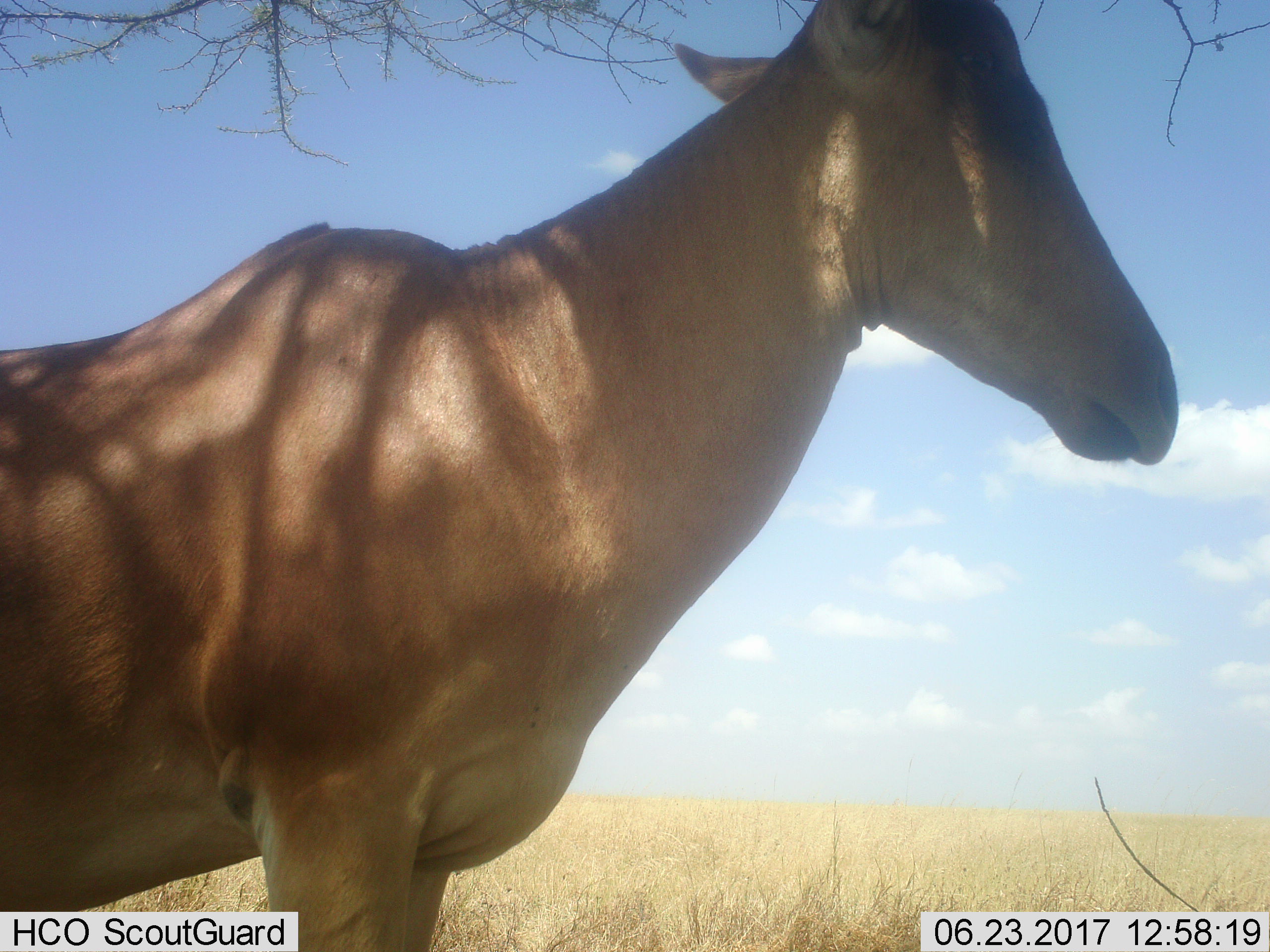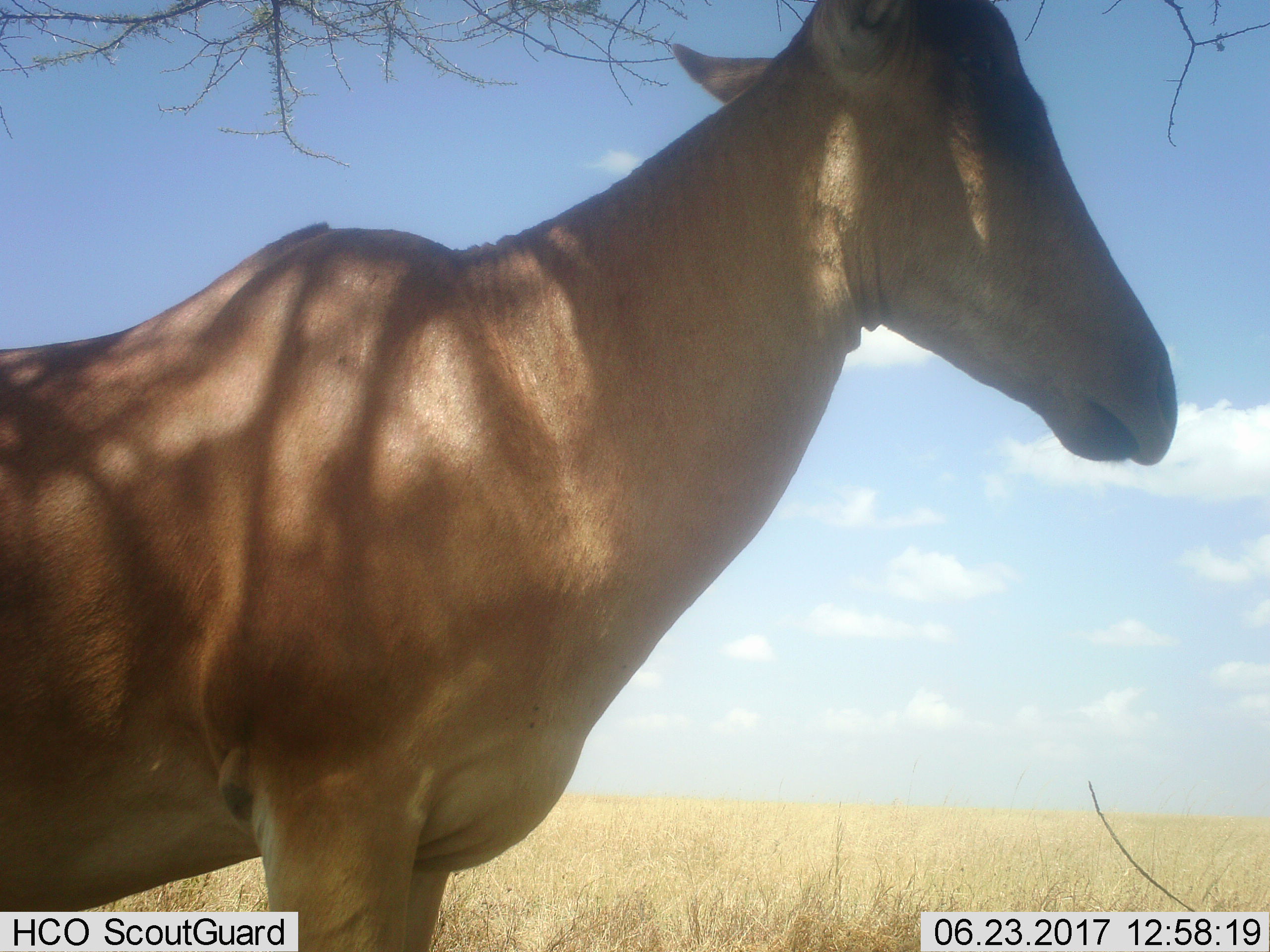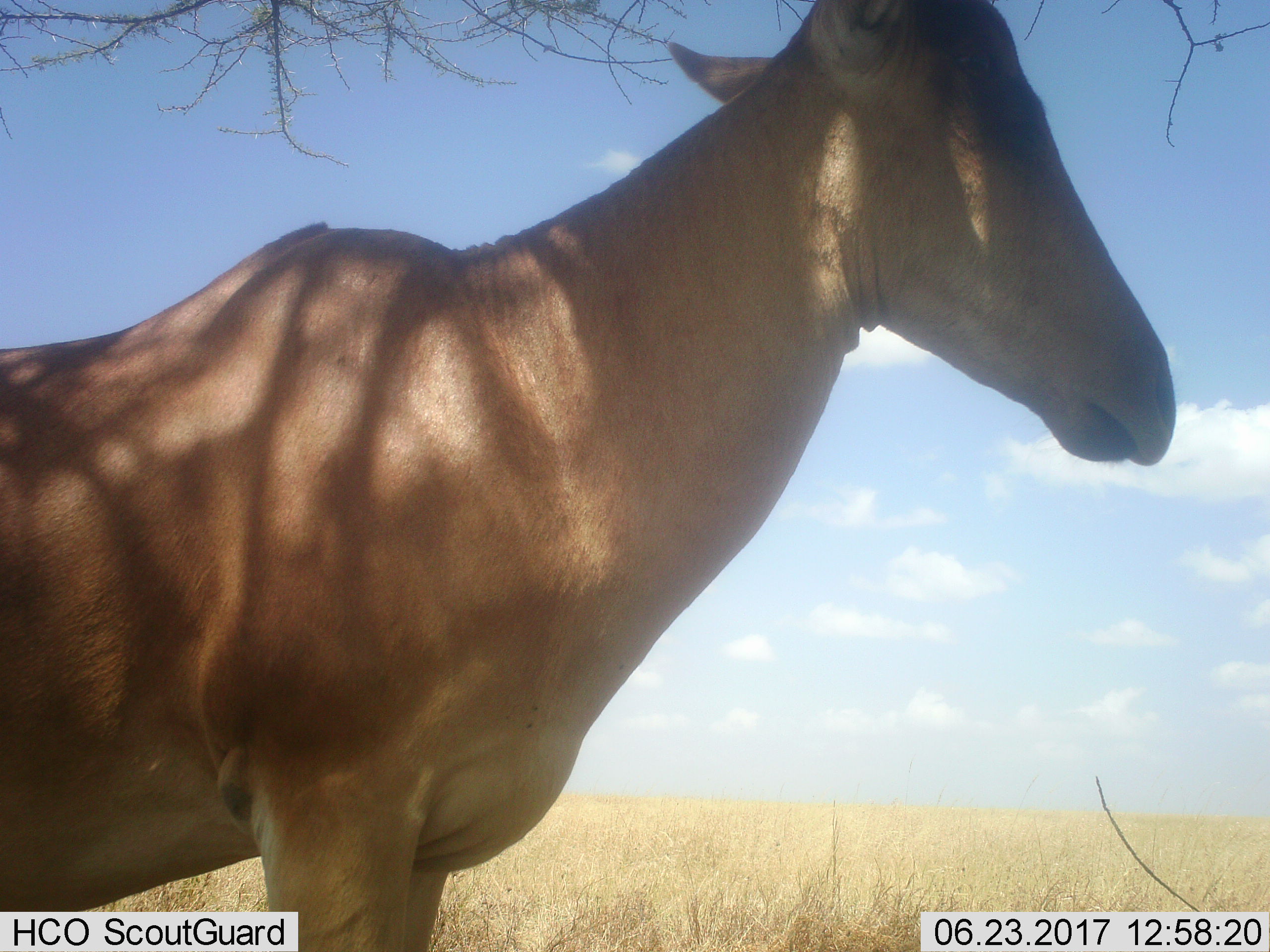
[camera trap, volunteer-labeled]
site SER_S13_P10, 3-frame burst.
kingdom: Animalia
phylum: Chordata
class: Mammalia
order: Artiodactyla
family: Bovidae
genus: Alcelaphus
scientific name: Alcelaphus buselaphus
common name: hartebeest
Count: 1.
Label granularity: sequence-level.